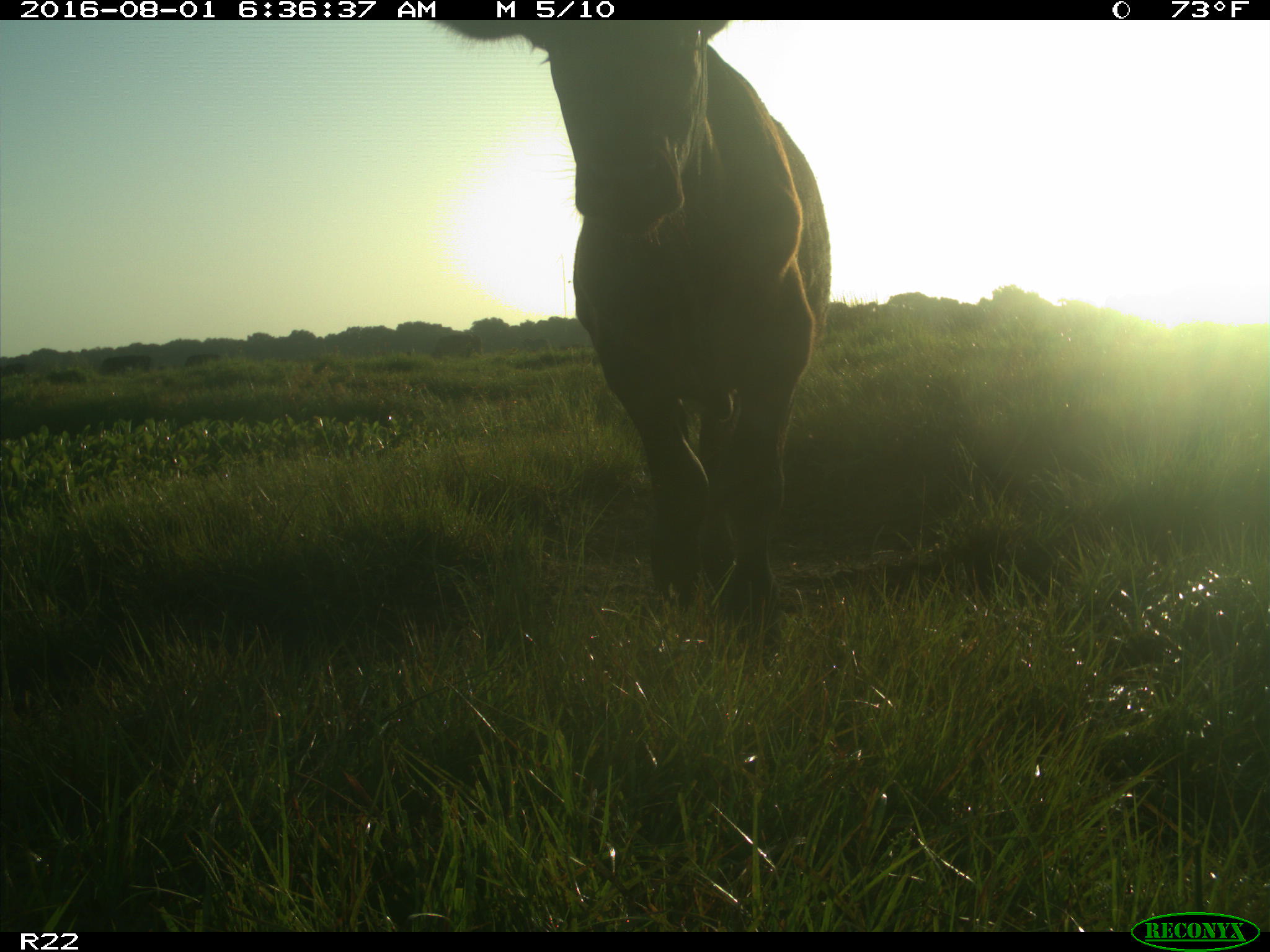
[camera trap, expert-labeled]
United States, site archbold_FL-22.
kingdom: Animalia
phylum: Chordata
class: Mammalia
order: Artiodactyla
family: Bovidae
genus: Bos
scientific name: Bos taurus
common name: domestic cow